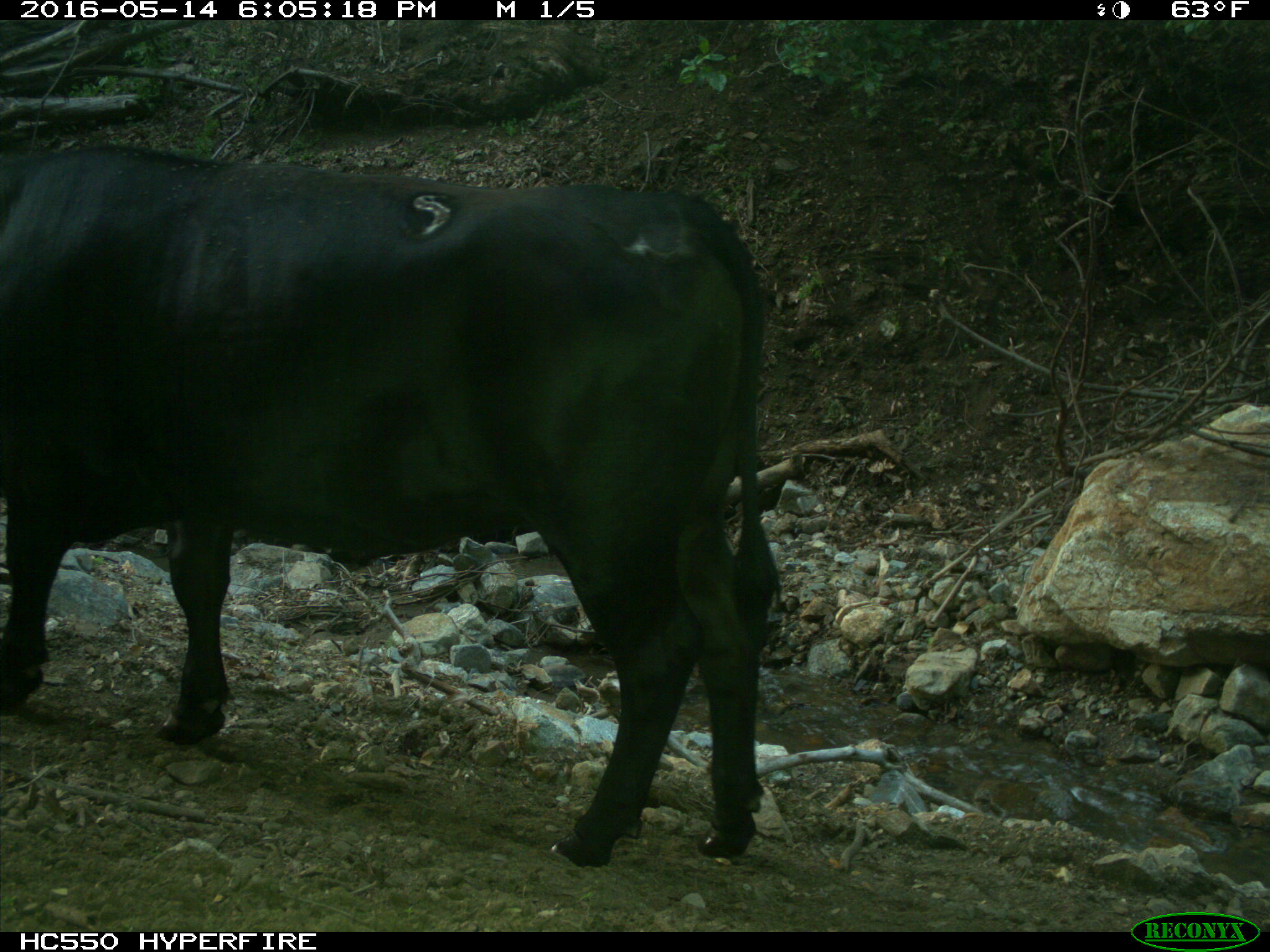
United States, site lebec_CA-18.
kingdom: Animalia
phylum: Chordata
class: Mammalia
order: Artiodactyla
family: Bovidae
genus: Bos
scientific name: Bos taurus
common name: domestic cow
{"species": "Bos taurus (domestic cow)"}